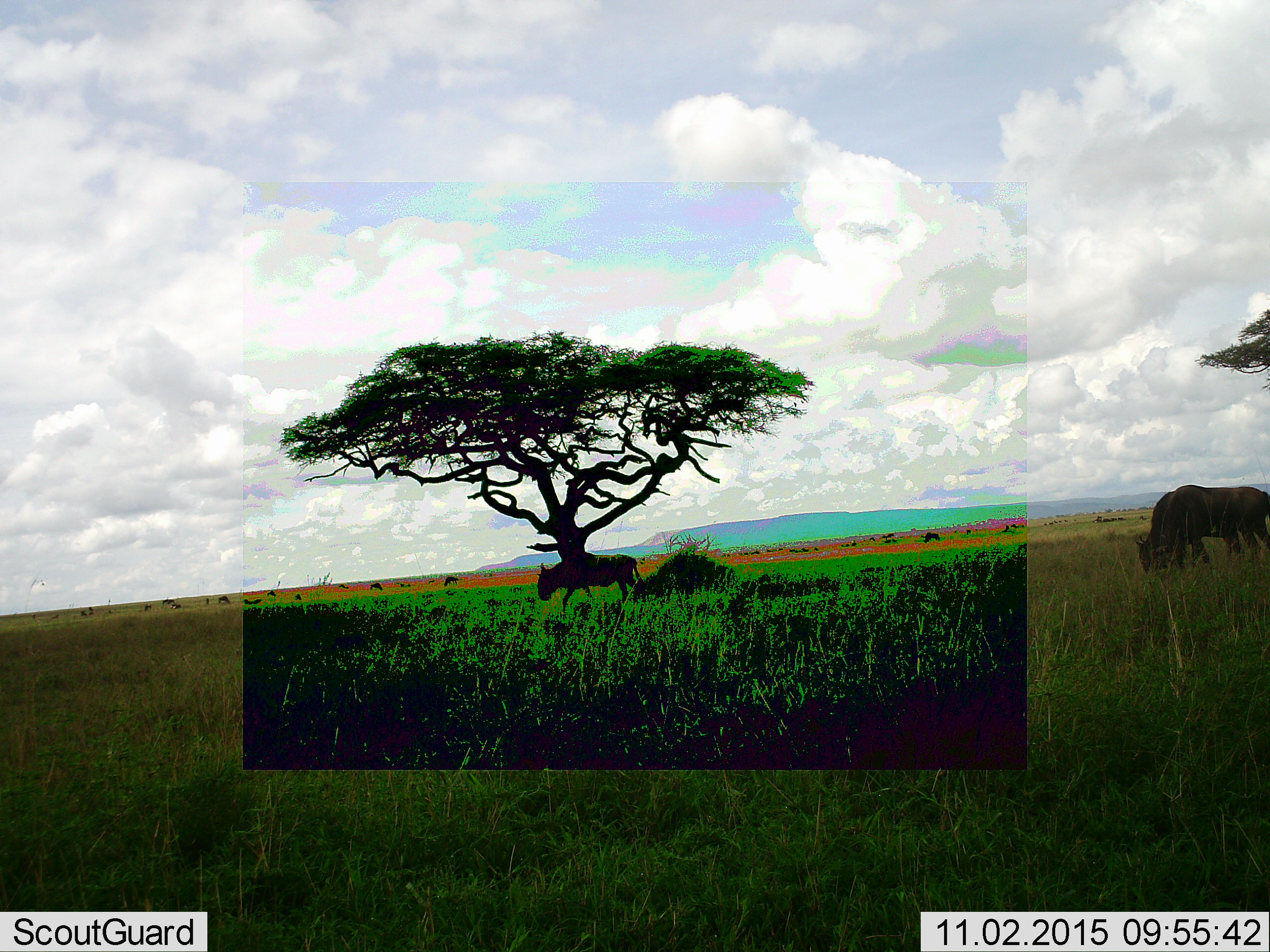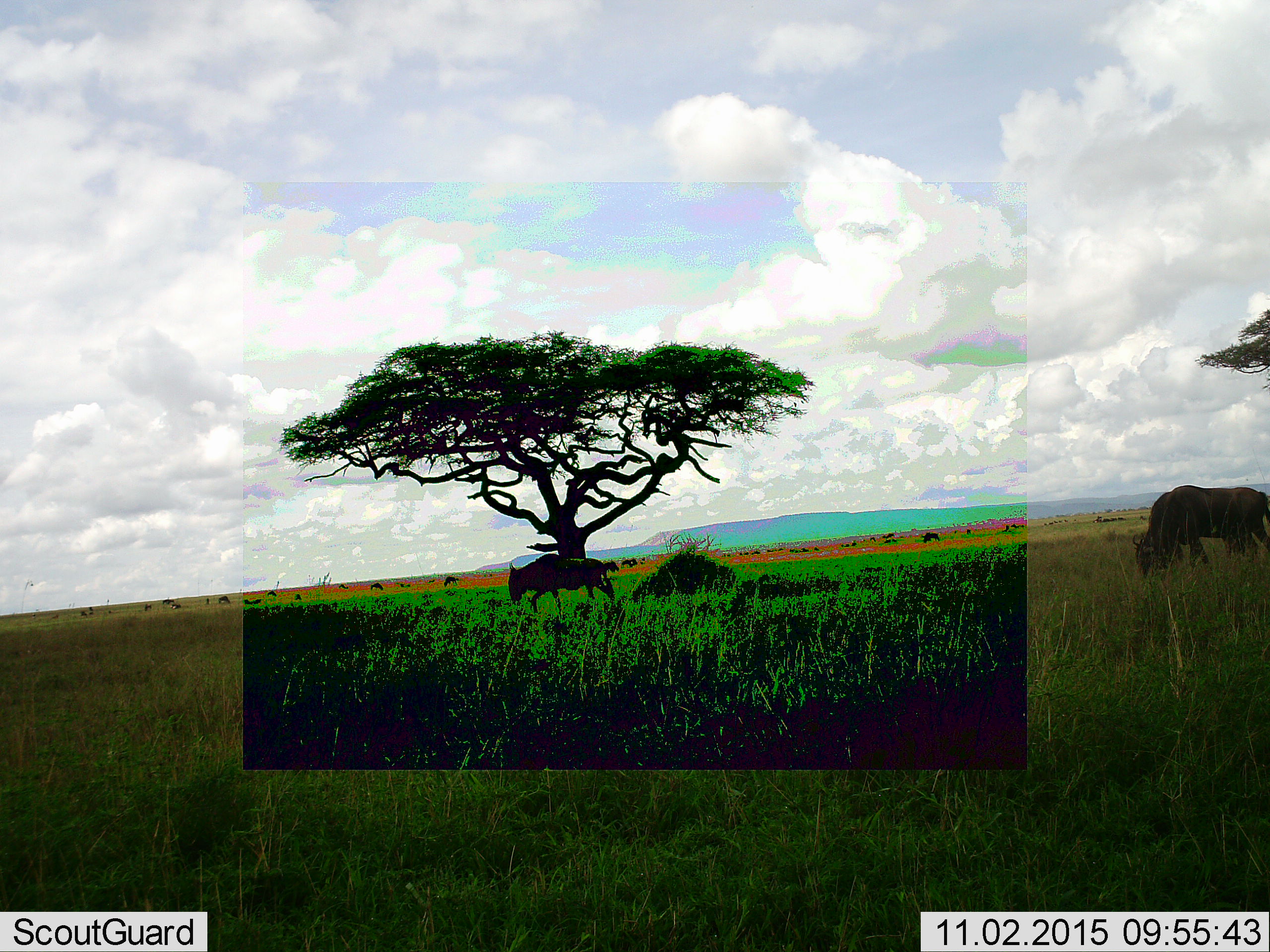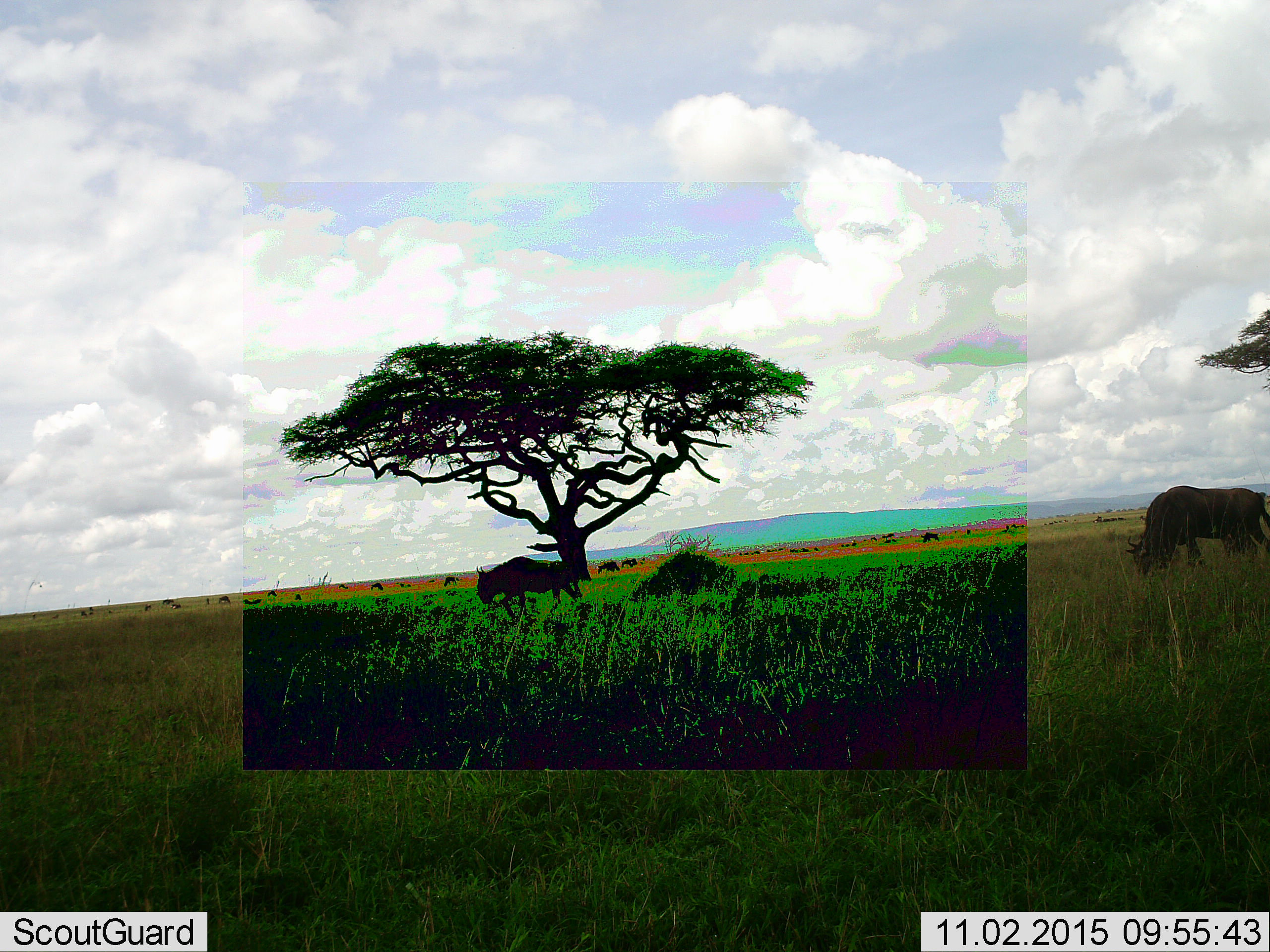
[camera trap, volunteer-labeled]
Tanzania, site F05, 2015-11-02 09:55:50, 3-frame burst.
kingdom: Animalia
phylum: Chordata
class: Mammalia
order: Artiodactyla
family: Bovidae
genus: Connochaetes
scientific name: Connochaetes taurinus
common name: blue wildebeest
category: wildebeest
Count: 11-50.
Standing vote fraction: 46%.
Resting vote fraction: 15%.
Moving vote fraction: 85%.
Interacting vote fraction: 0%.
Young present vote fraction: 0%.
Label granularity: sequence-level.